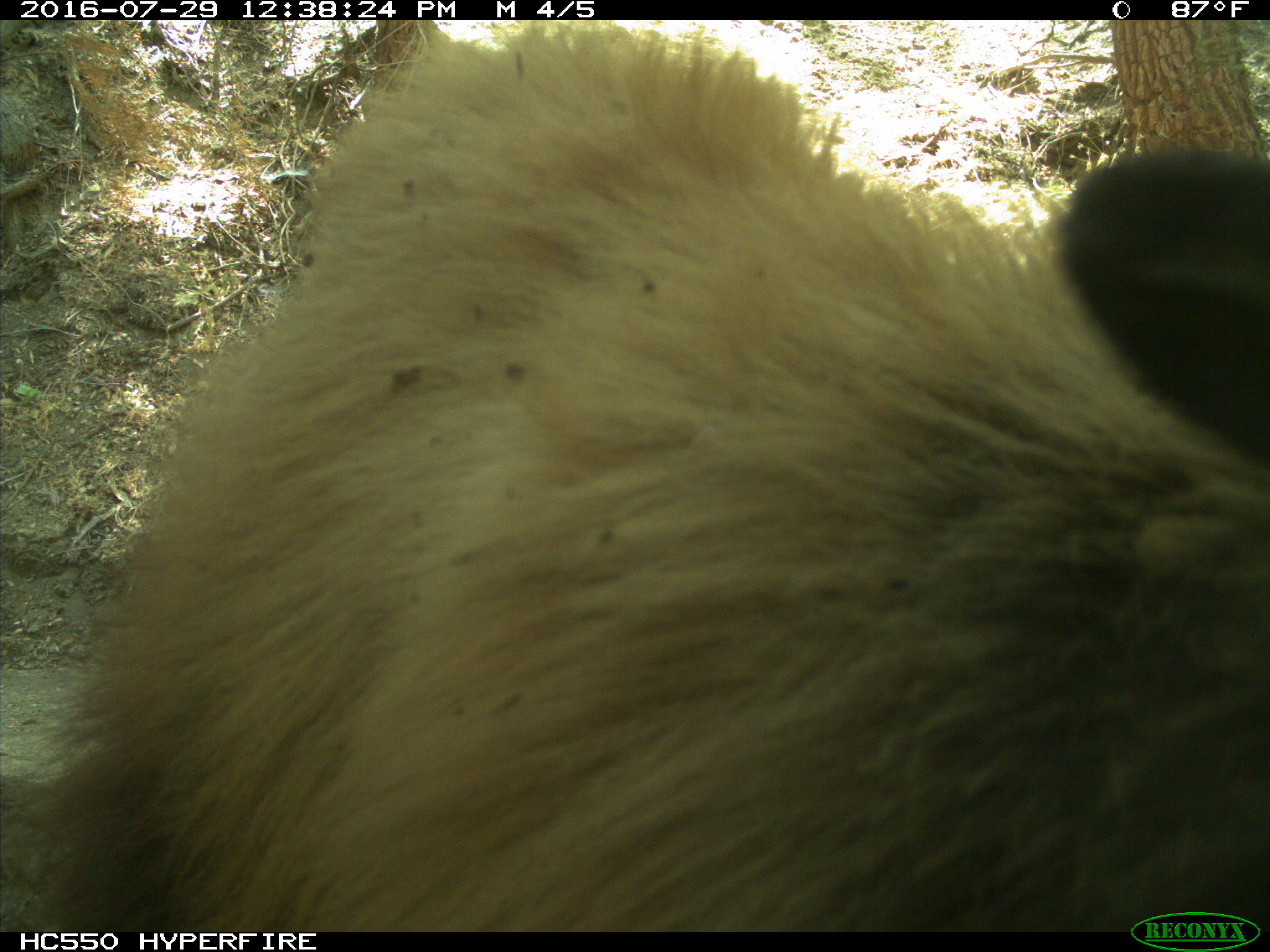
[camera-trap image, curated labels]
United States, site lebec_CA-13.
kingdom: Animalia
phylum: Chordata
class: Mammalia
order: Carnivora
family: Ursidae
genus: Ursus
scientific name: Ursus americanus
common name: american black bear